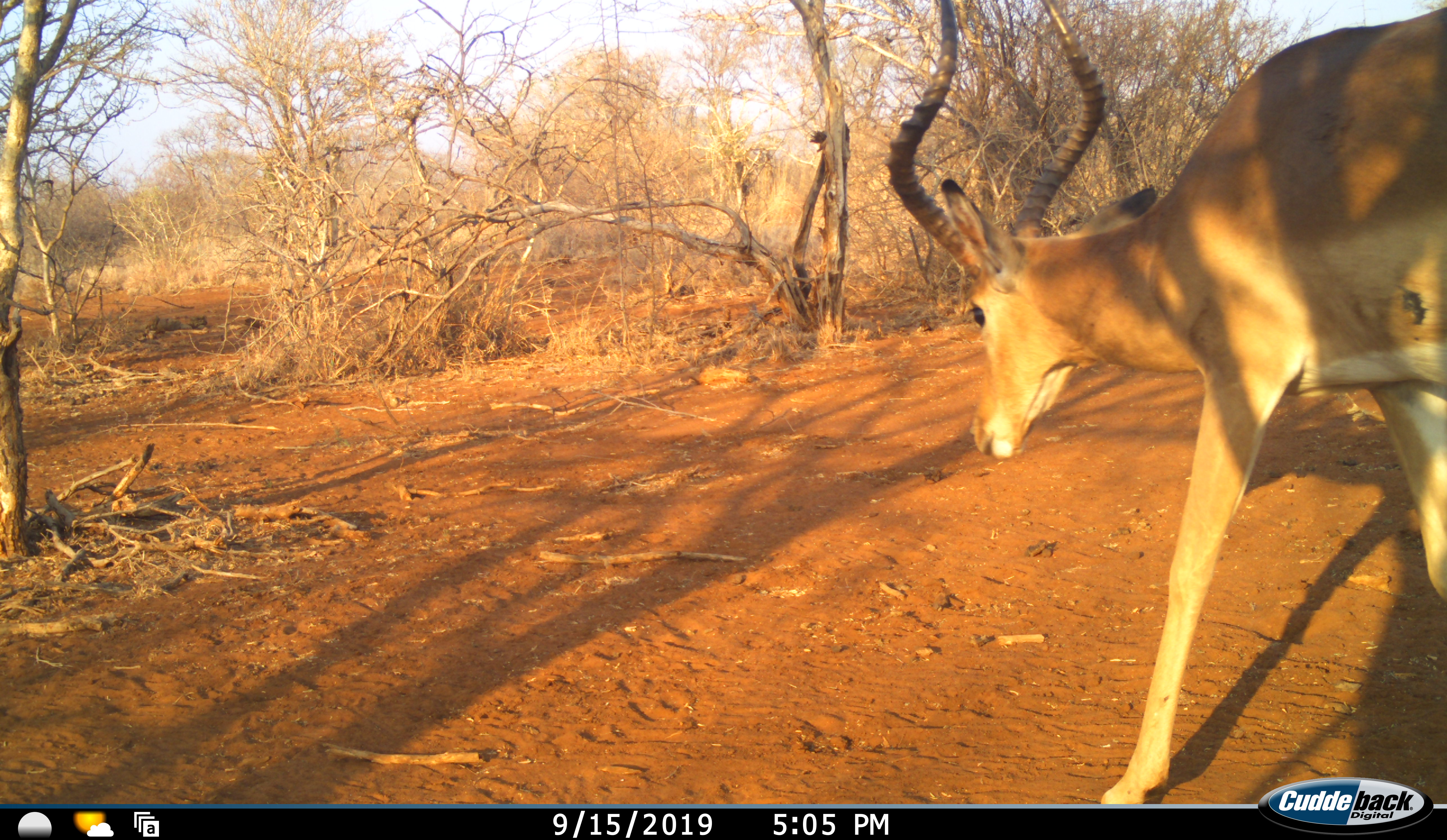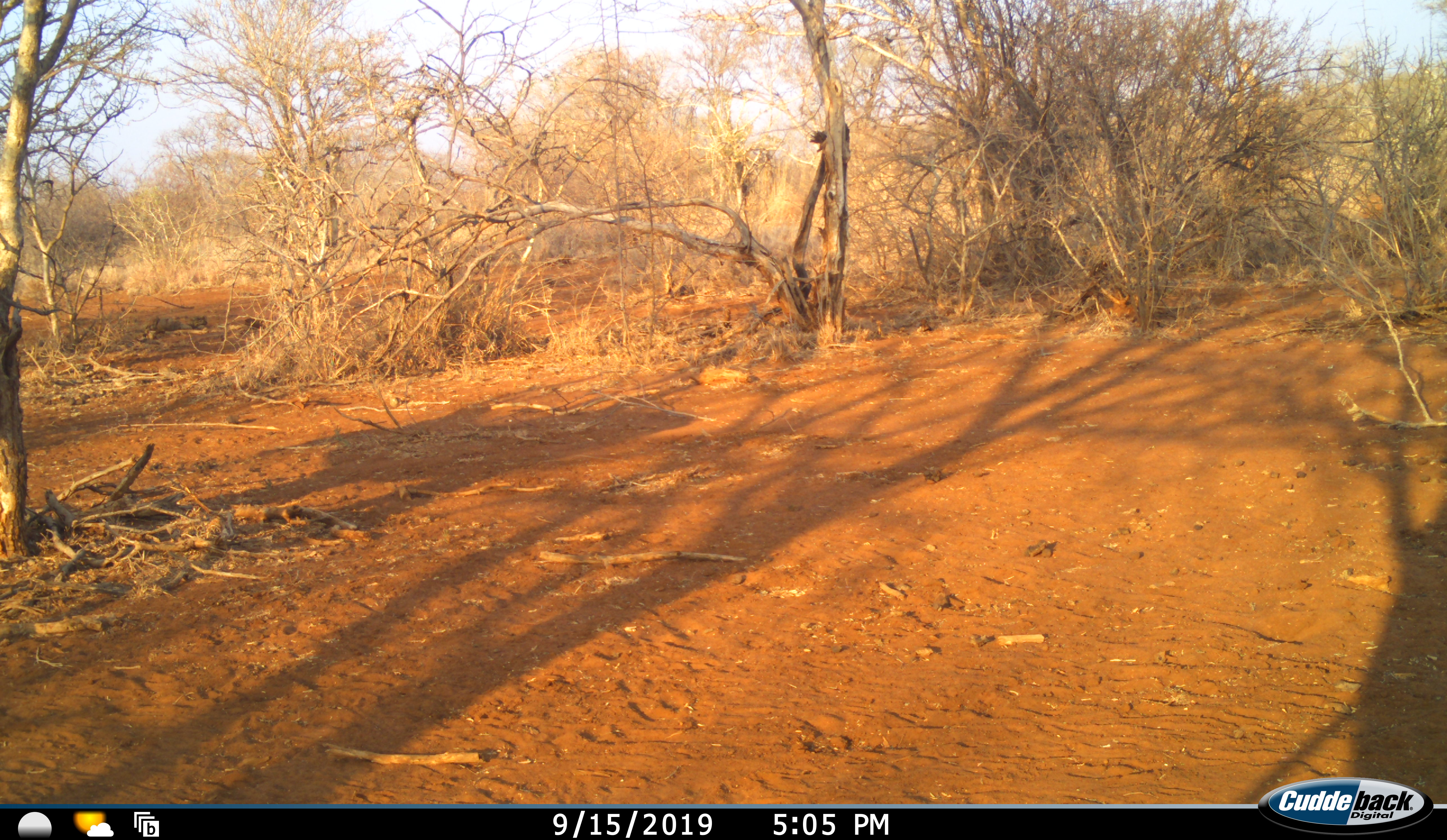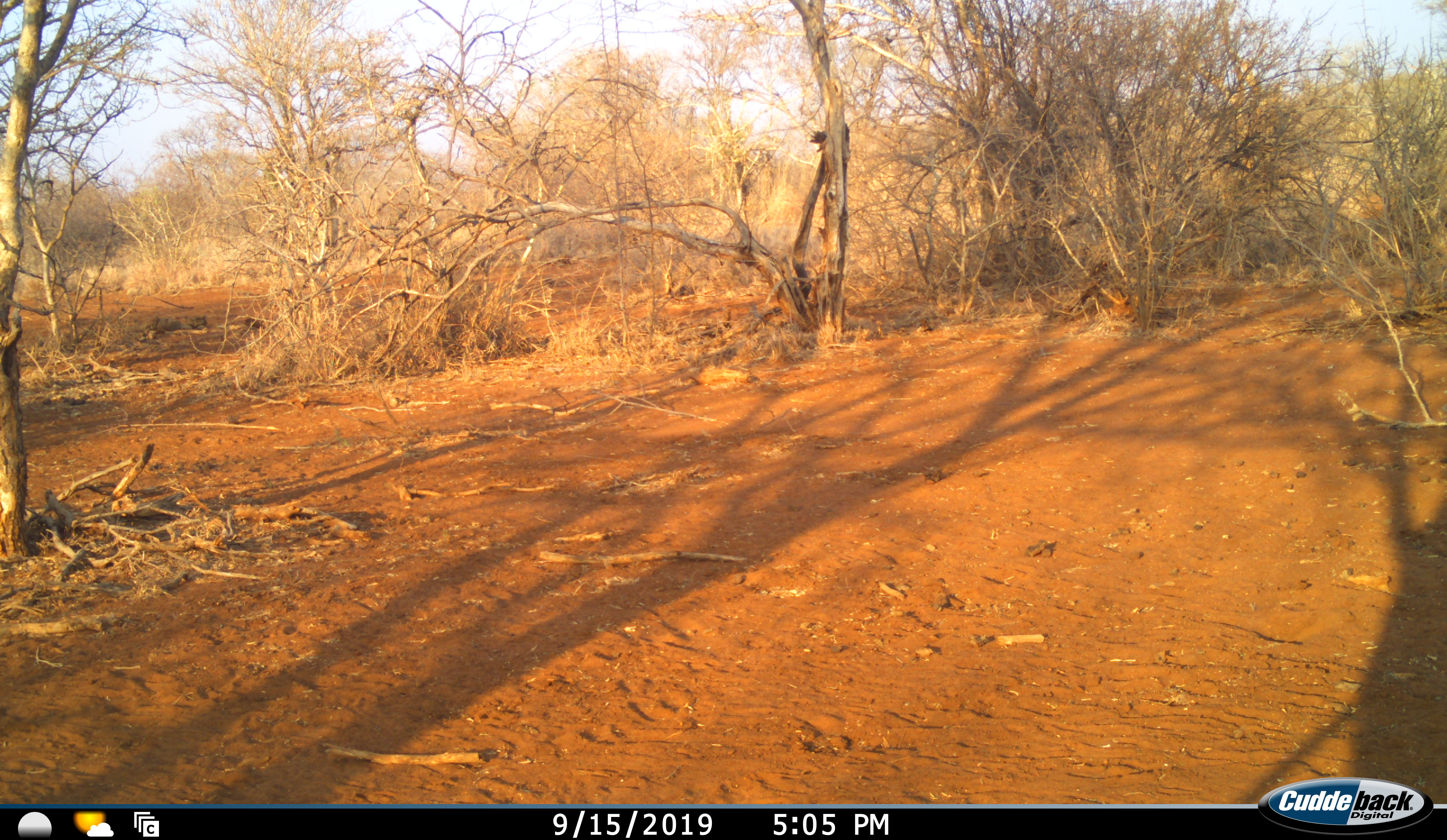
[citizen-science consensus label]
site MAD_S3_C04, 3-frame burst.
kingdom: Animalia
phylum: Chordata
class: Mammalia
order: Artiodactyla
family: Bovidae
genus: Aepyceros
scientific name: Aepyceros melampus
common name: impala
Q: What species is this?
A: Impala (Aepyceros melampus).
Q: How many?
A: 1.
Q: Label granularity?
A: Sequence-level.